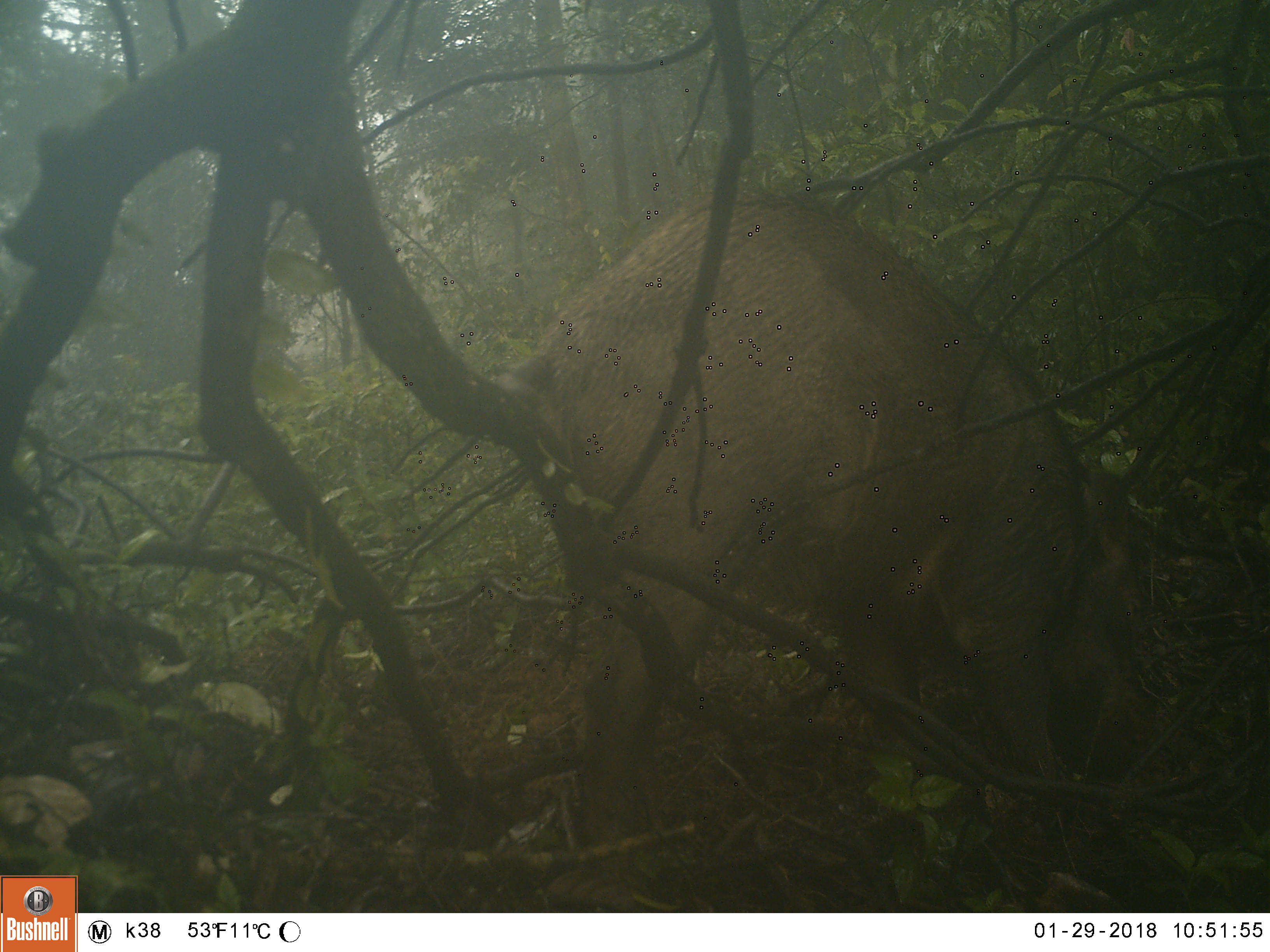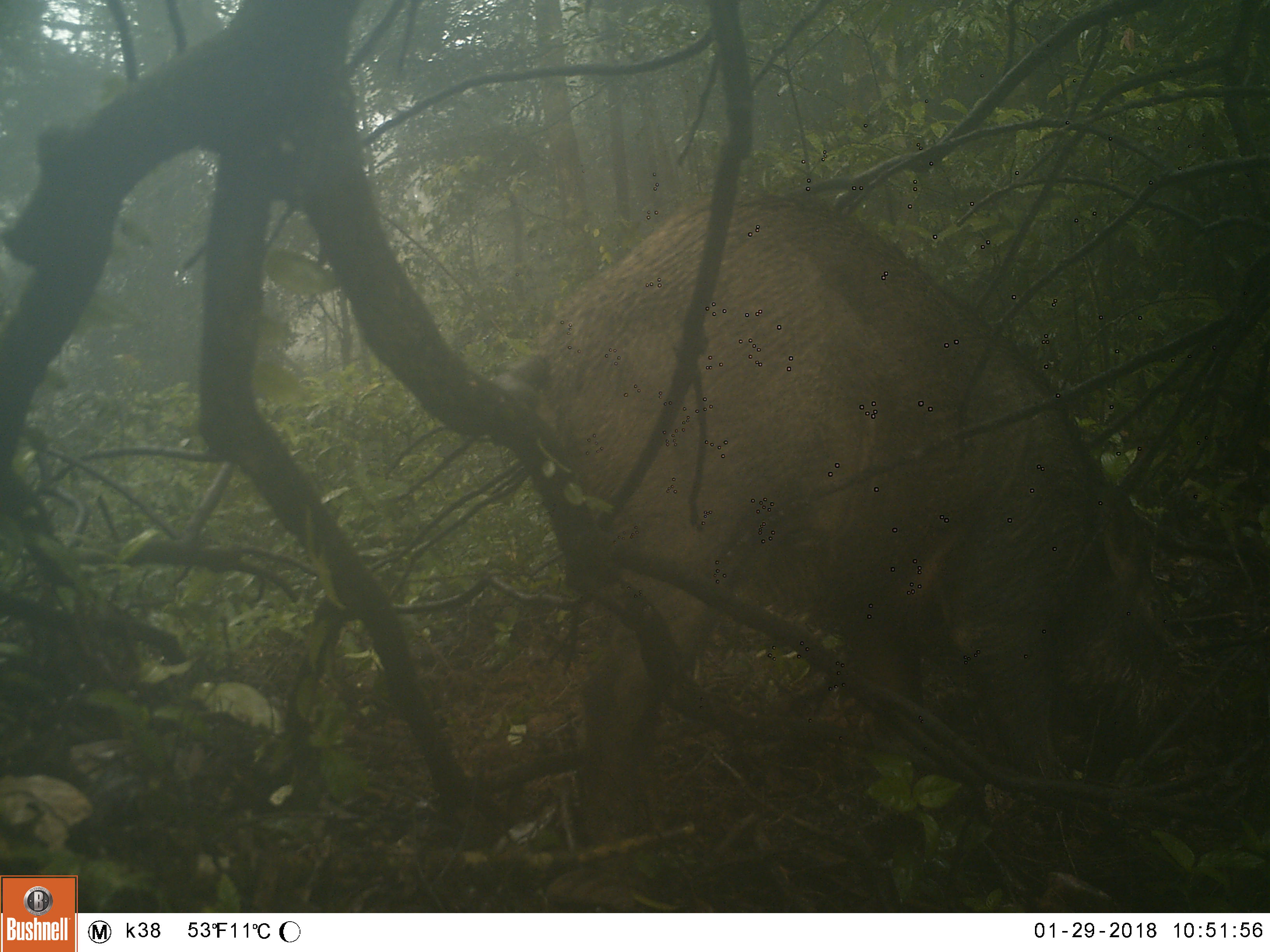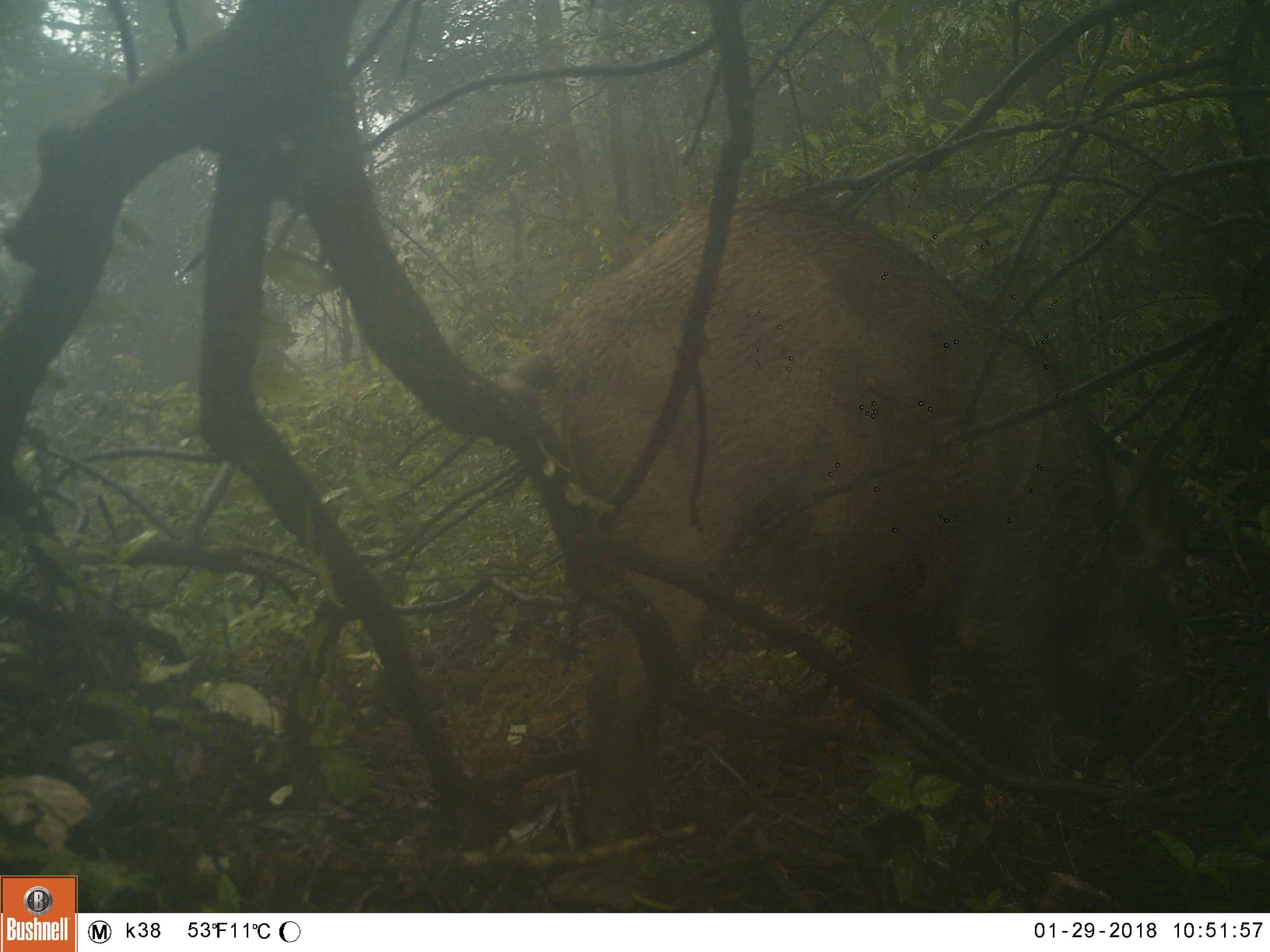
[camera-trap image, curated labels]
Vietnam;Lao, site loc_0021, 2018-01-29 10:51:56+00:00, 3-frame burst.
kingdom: Animalia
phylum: Chordata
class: Mammalia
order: Artiodactyla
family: Suidae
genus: Sus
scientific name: Sus scrofa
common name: eurasian wild pig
Eurasian wild pig (Sus scrofa). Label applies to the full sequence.